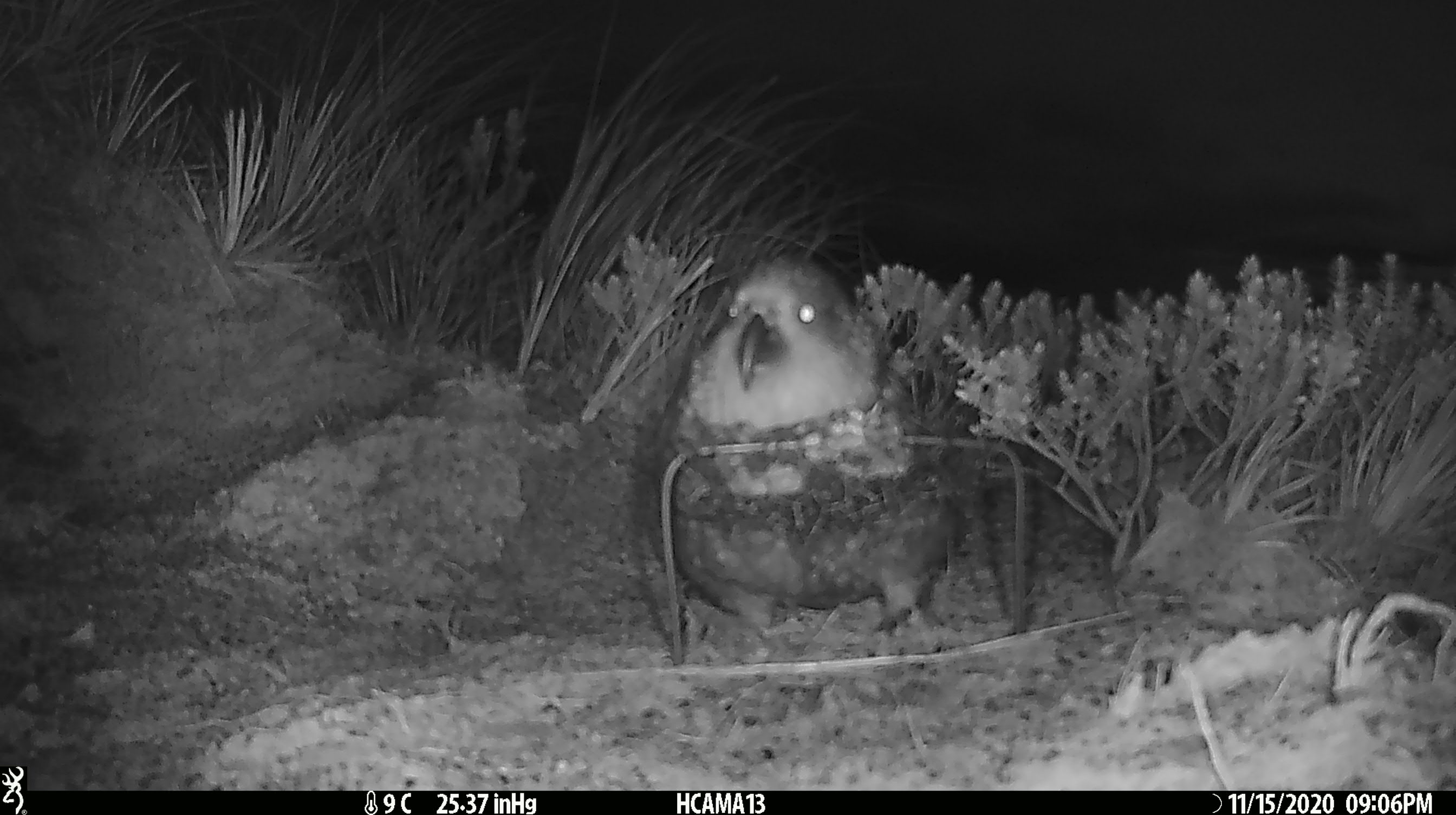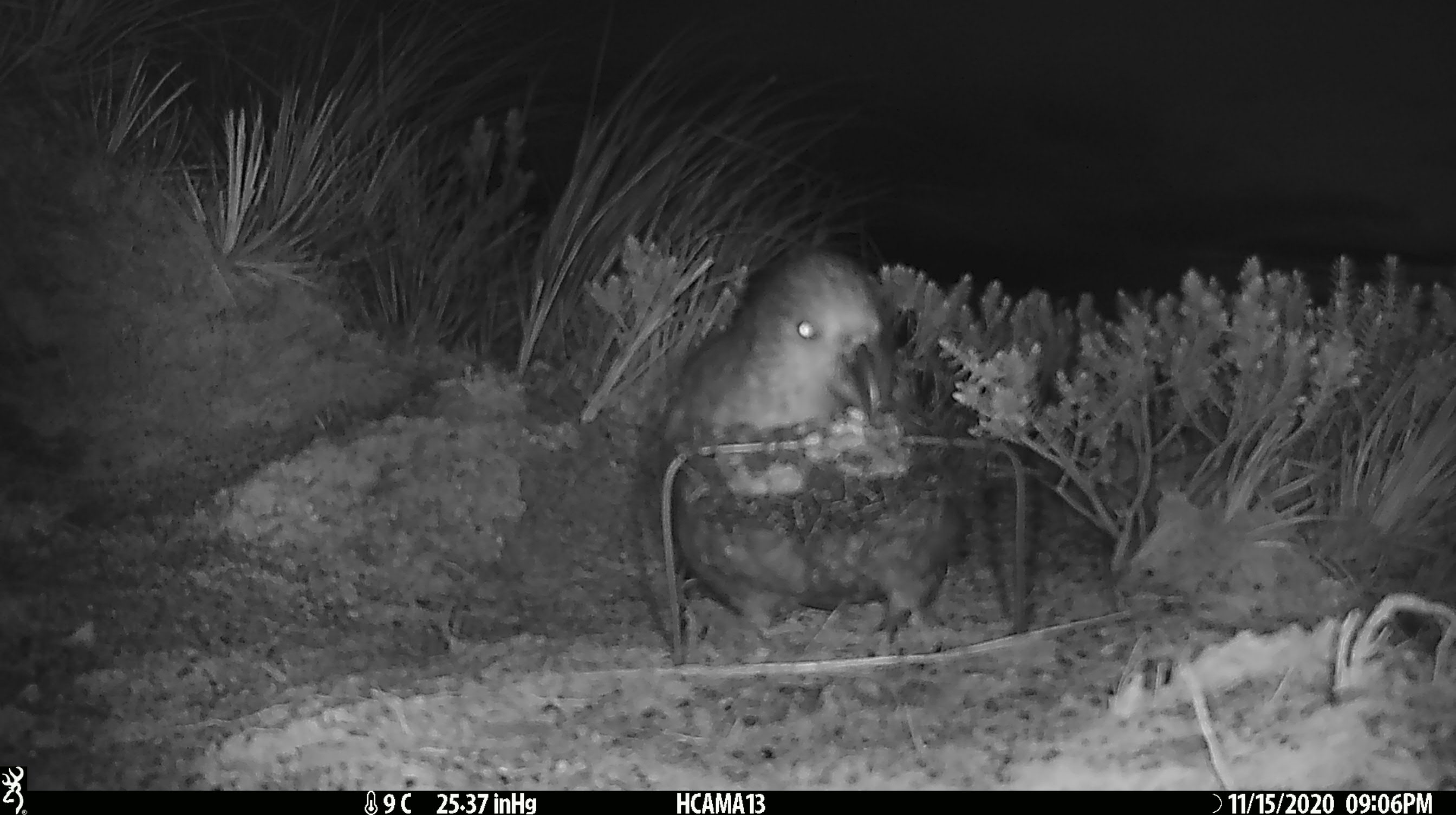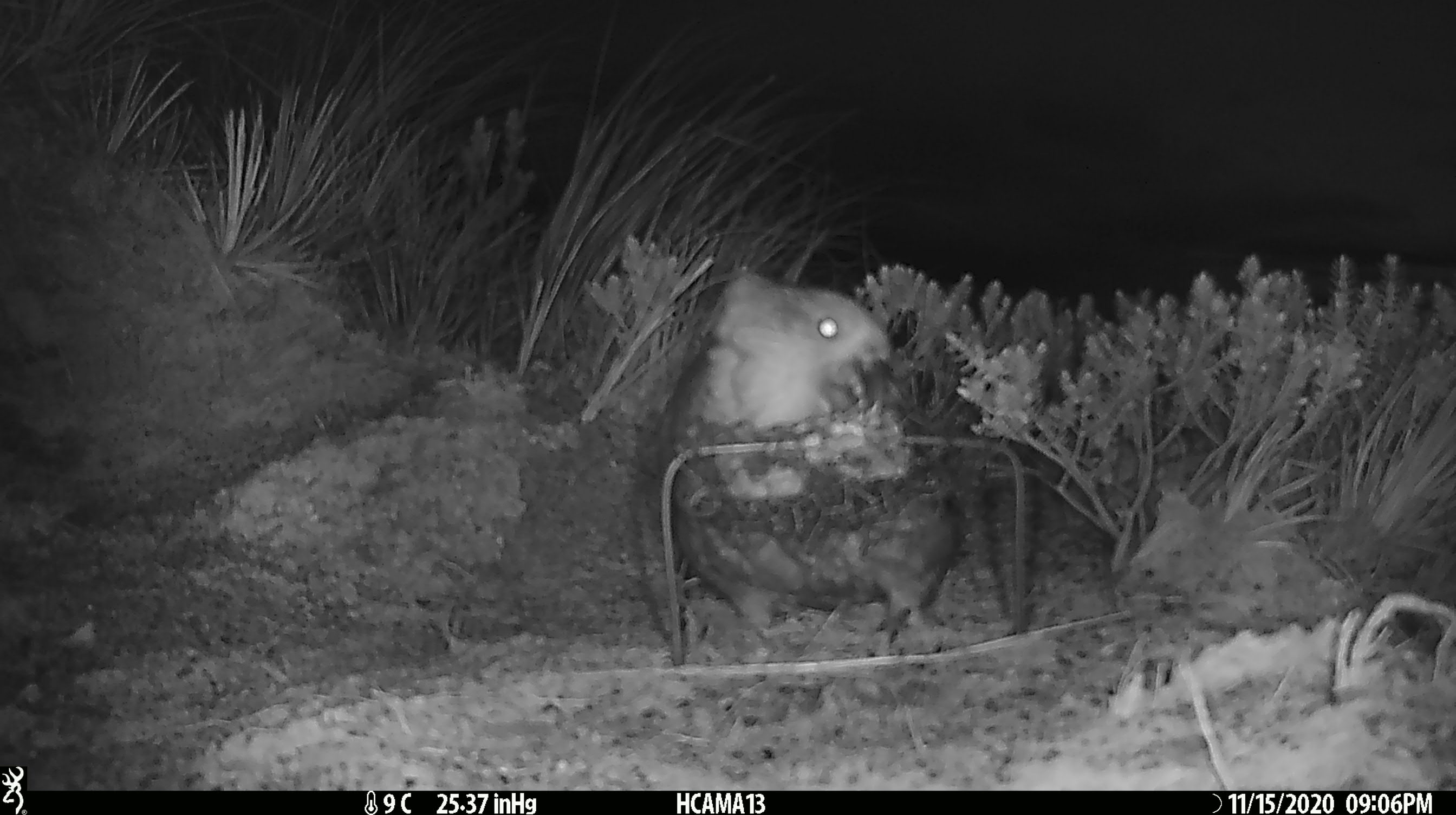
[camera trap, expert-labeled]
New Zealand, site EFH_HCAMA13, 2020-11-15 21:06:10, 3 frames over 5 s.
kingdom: Animalia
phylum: Chordata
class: Aves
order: Psittaciformes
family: Strigopidae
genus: Nestor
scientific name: Nestor notabilis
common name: kea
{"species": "kea (Nestor notabilis)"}